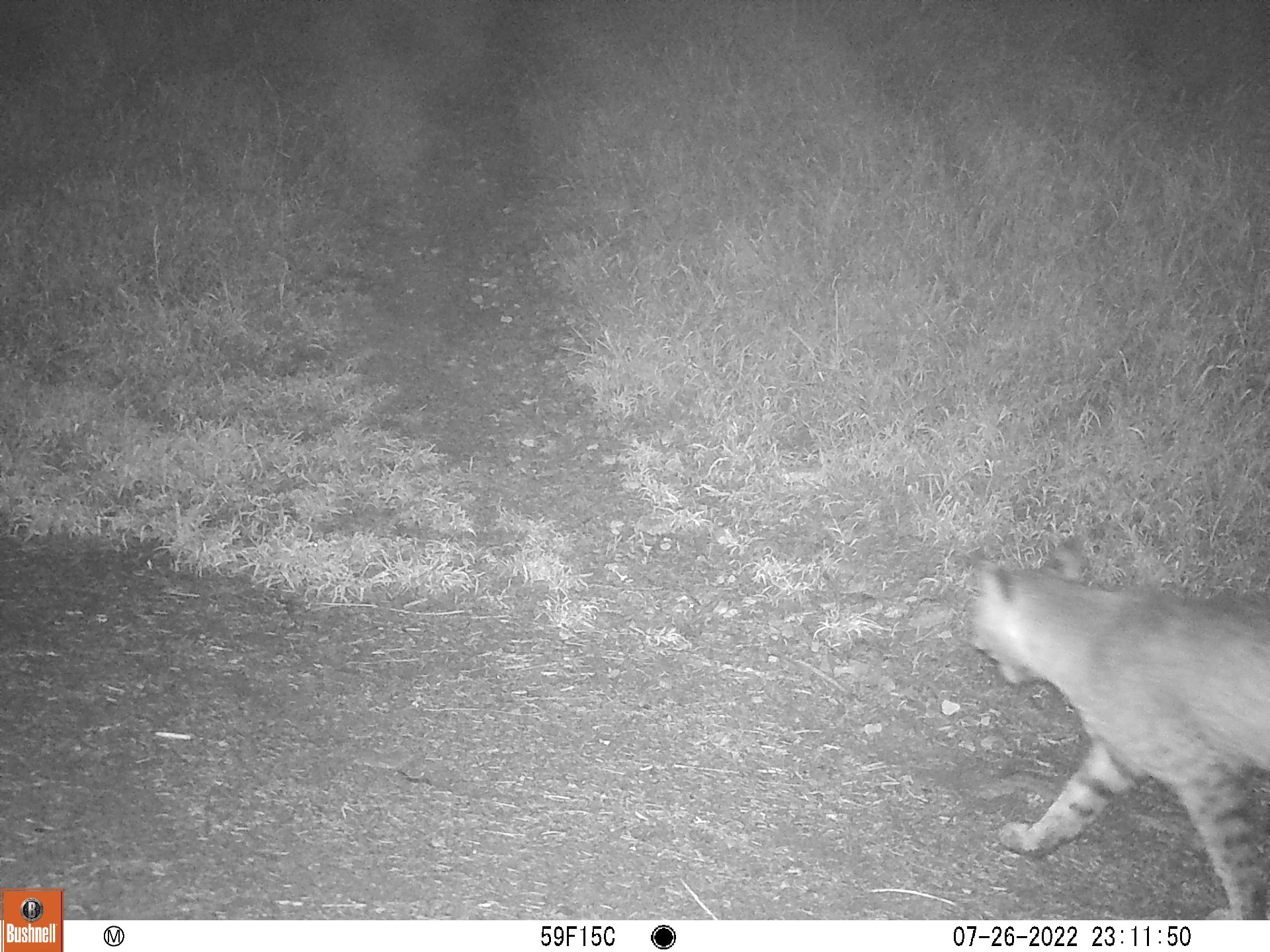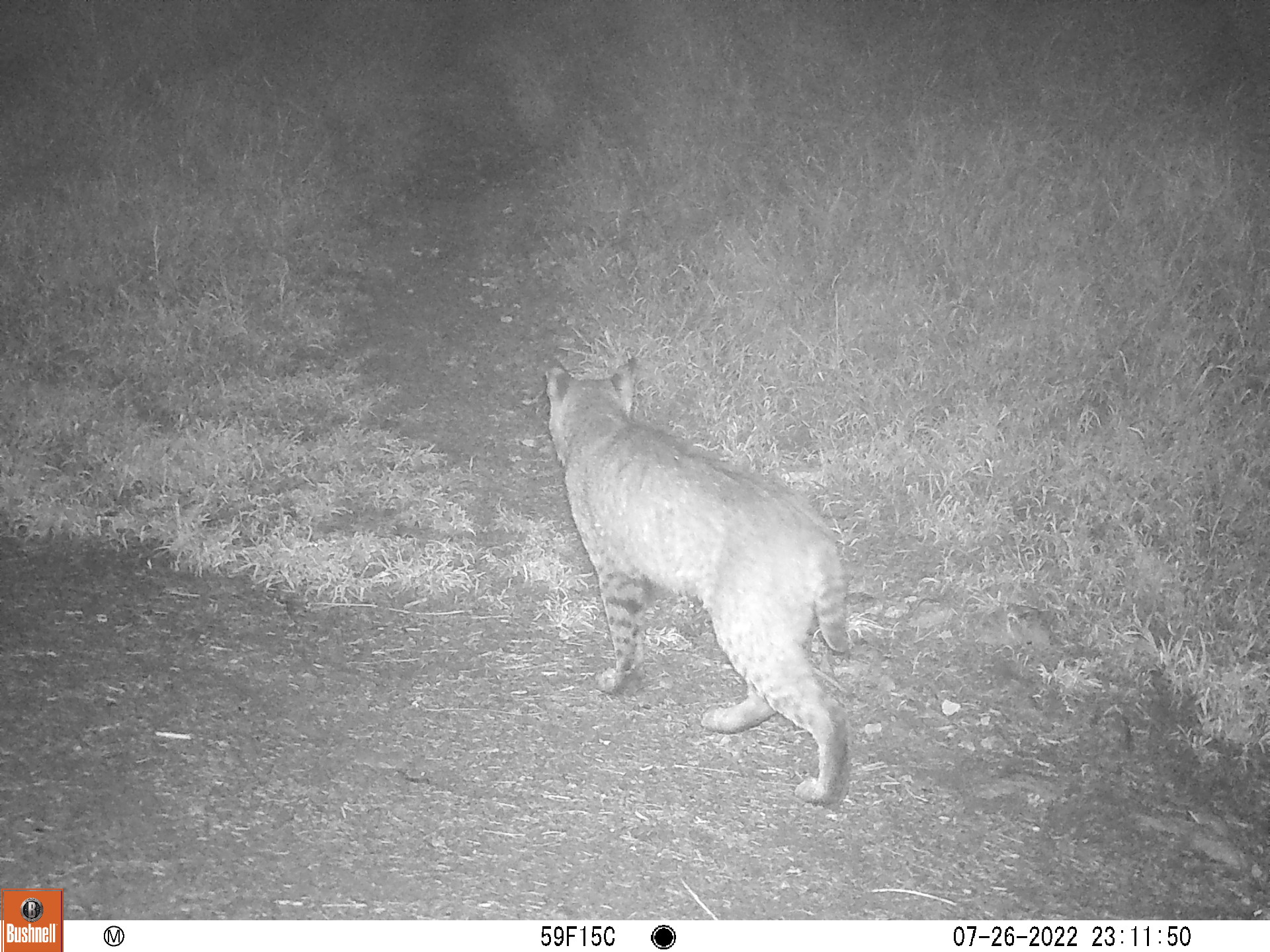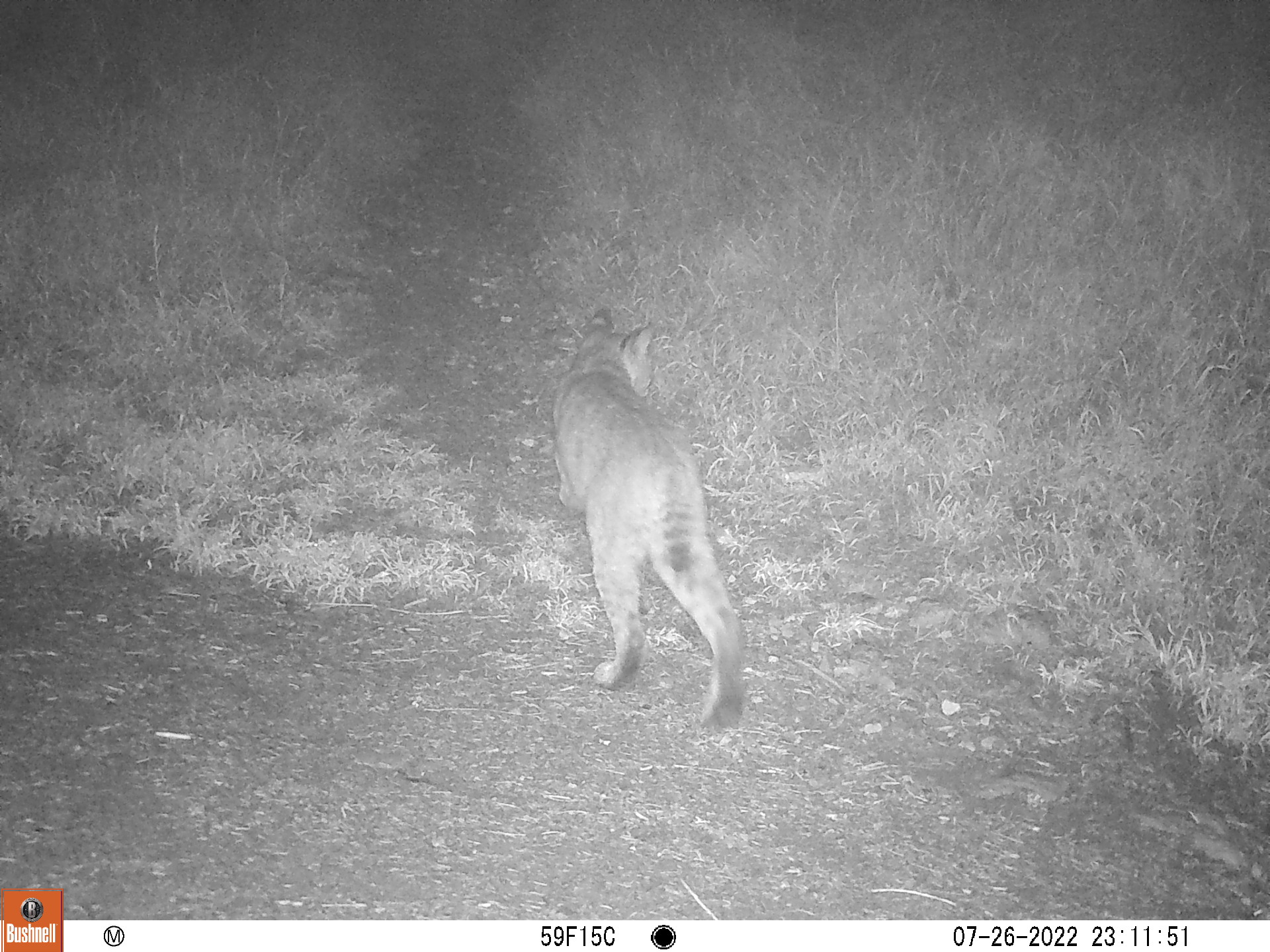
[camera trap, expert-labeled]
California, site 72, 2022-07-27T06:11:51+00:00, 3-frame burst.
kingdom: Animalia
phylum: Chordata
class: Mammalia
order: Carnivora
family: Felidae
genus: Lynx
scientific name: Lynx rufus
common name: bobcat